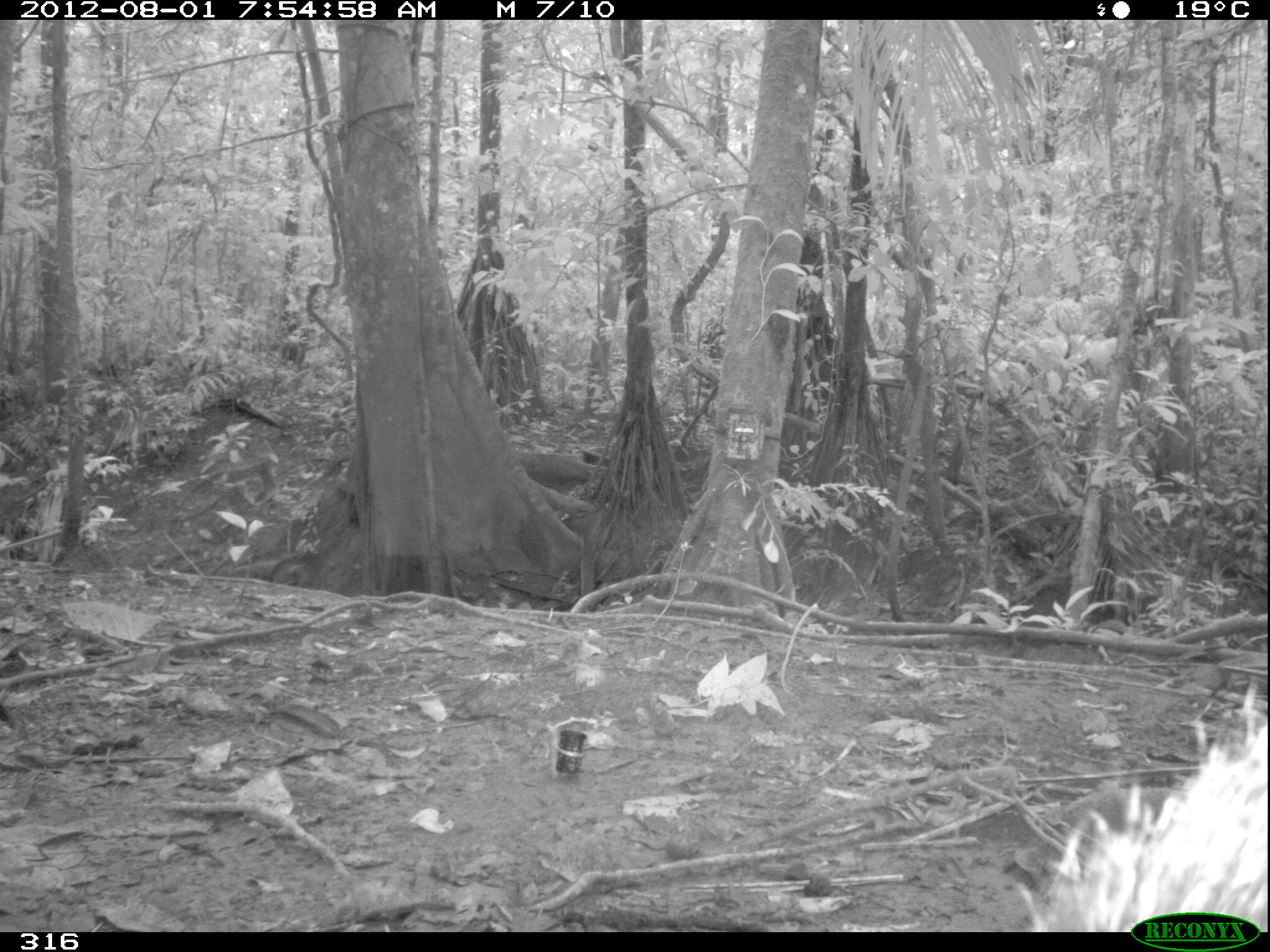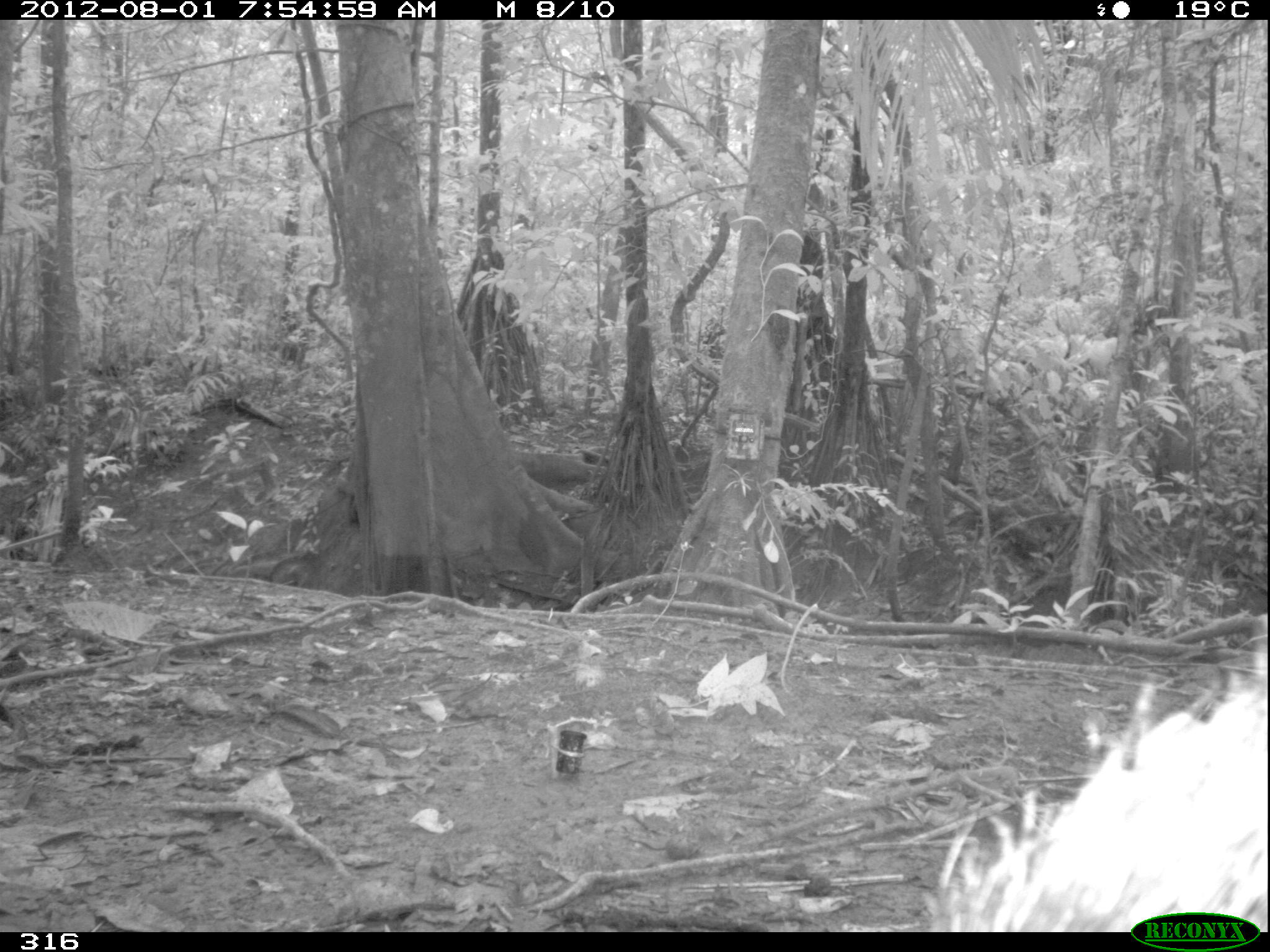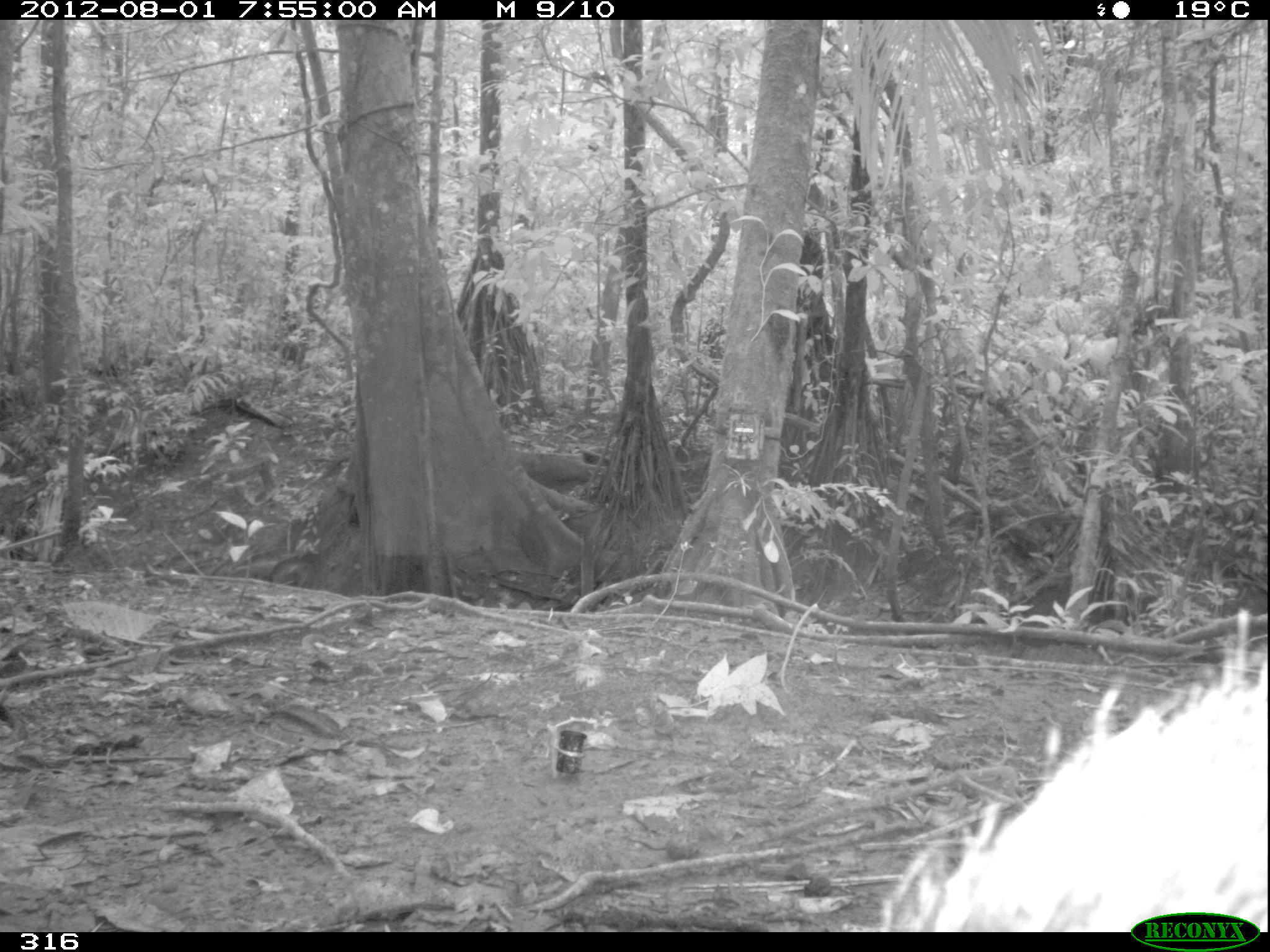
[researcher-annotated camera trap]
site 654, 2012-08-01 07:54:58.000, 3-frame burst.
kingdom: Animalia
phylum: Chordata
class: Mammalia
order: Artiodactyla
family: Tayassuidae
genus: Pecari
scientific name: Pecari tajacu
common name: collared peccary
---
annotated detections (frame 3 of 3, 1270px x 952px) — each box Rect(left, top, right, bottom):
pecari tajacu: Rect(826, 608, 1270, 927)